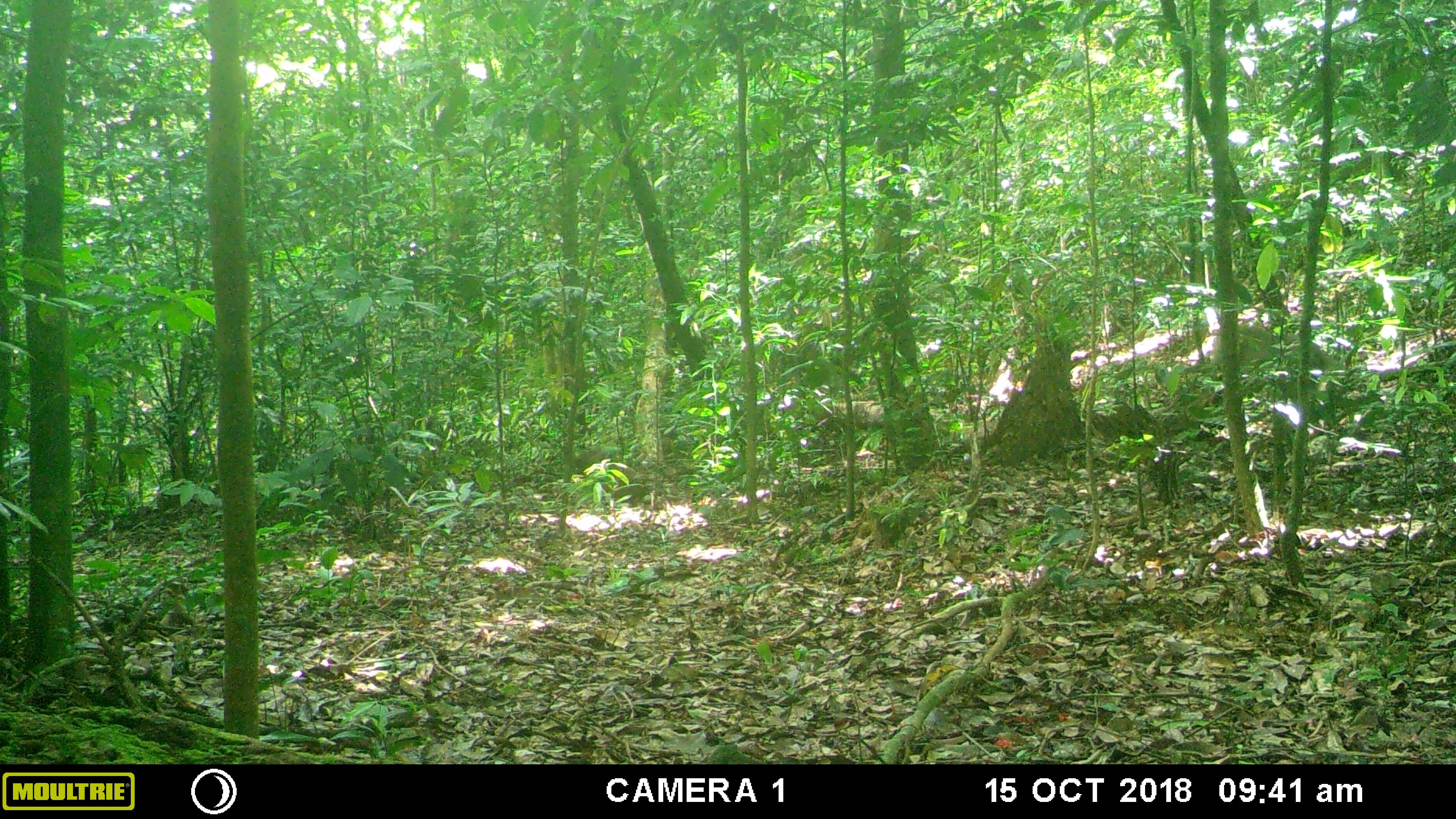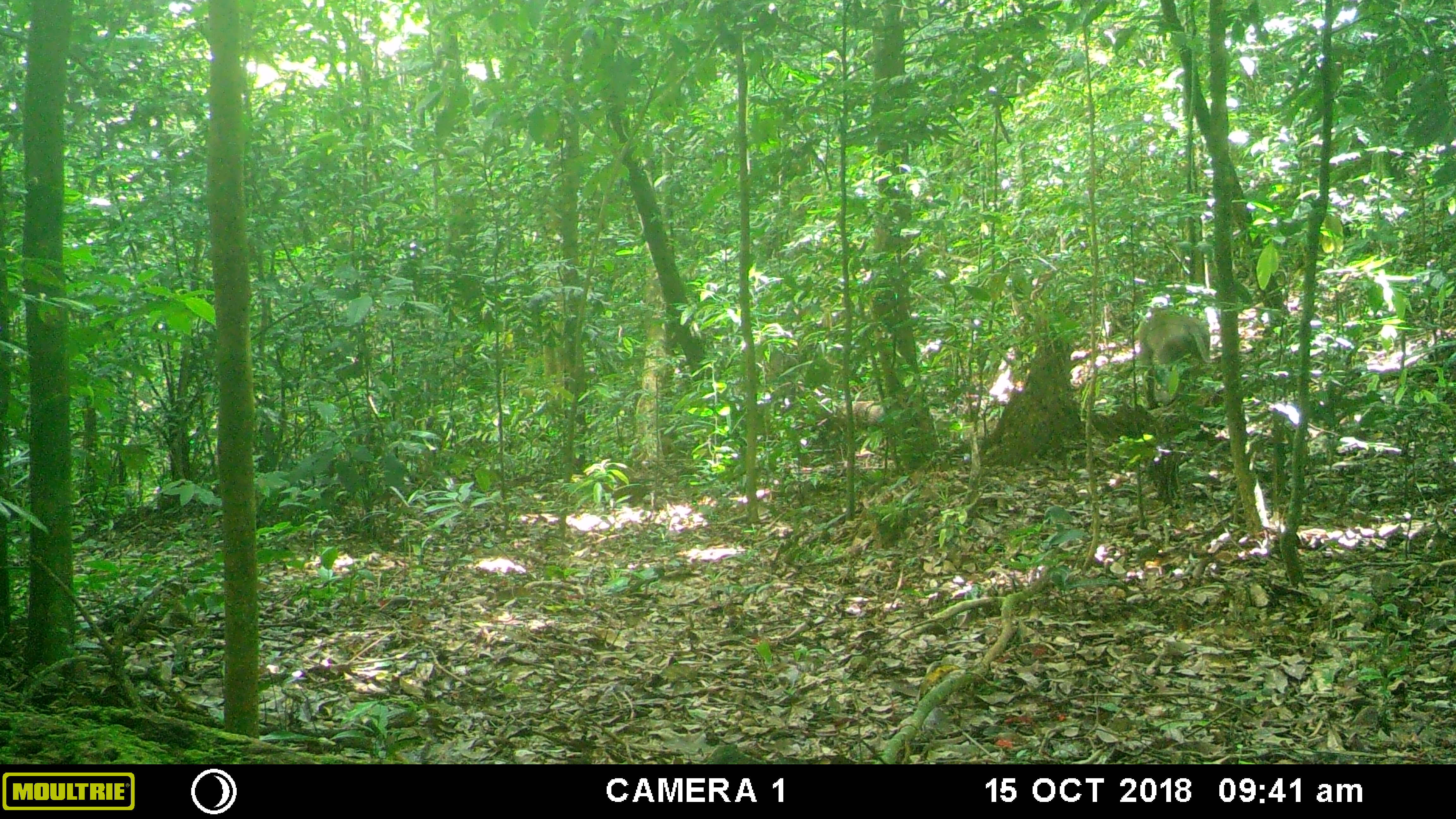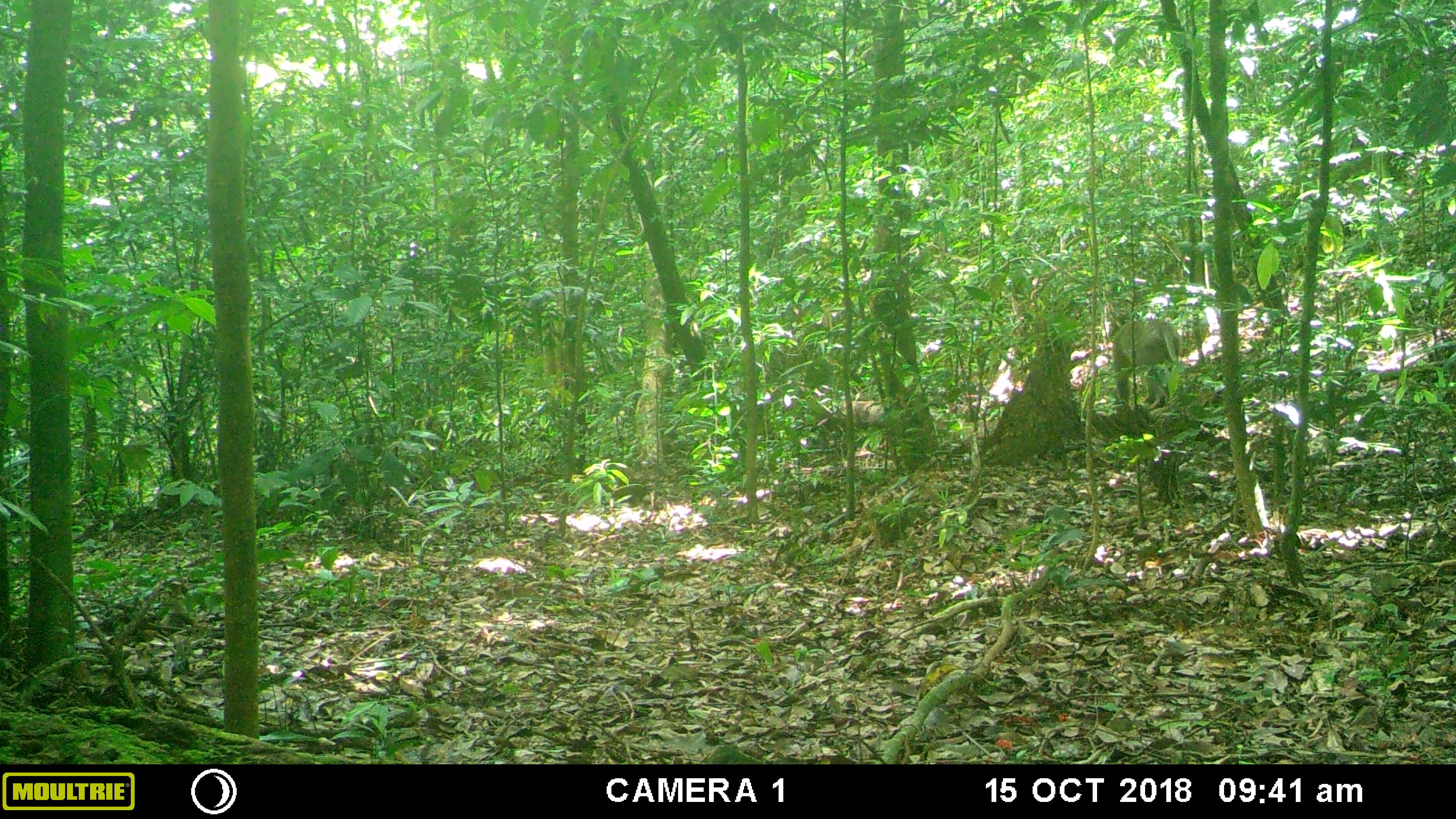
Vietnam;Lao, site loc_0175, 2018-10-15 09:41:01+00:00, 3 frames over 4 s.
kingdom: Animalia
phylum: Chordata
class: Mammalia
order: Primates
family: Cercopithecidae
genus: Macaca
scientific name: Macaca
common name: macaques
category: assam or rhesus macaque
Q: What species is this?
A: Assam or rhesus macaque (macaques) (Macaca).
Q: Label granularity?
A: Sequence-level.